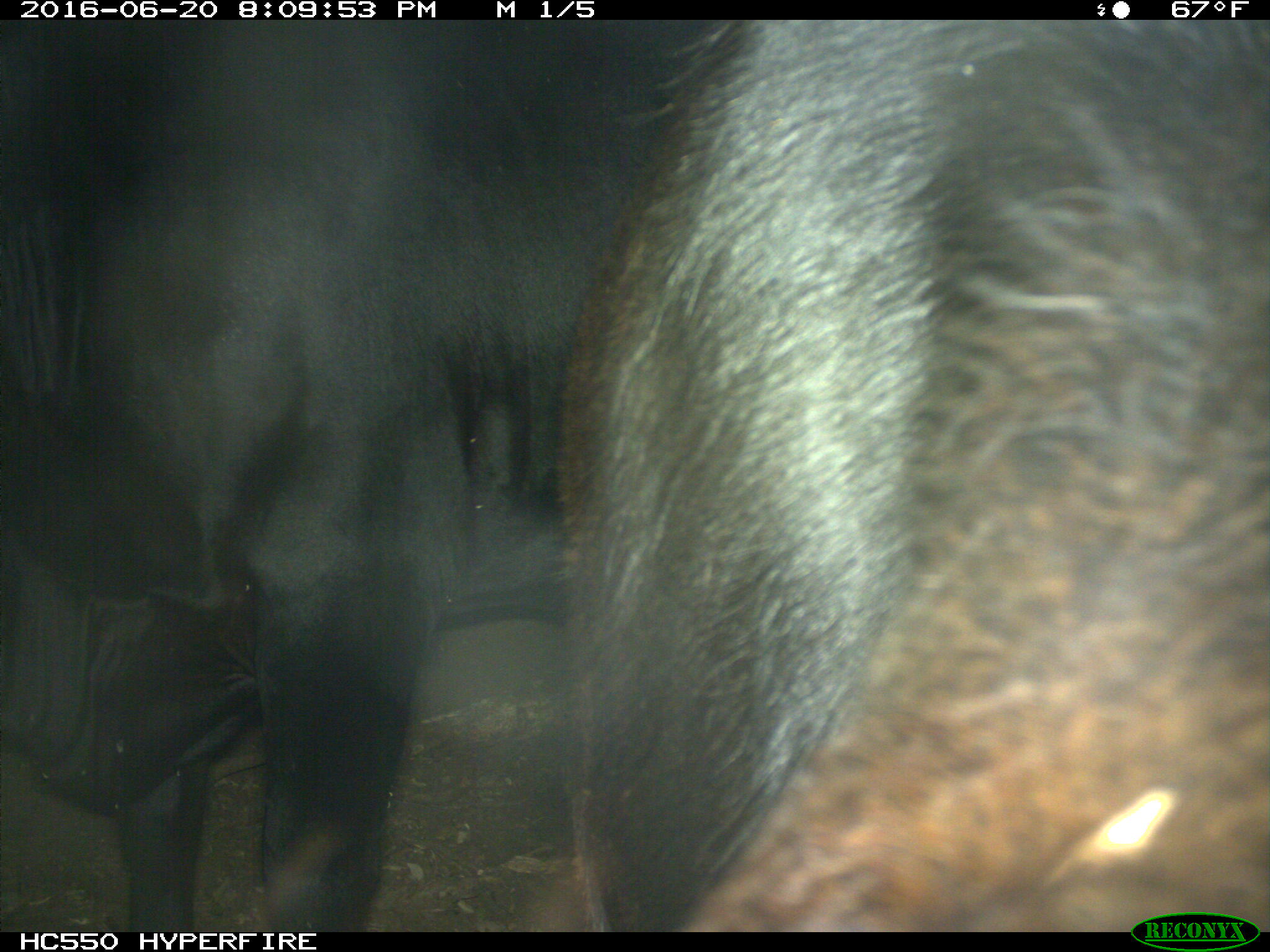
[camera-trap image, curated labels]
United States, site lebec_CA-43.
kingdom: Animalia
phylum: Chordata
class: Mammalia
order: Artiodactyla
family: Bovidae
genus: Bos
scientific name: Bos taurus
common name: domestic cow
Bos taurus (domestic cow).